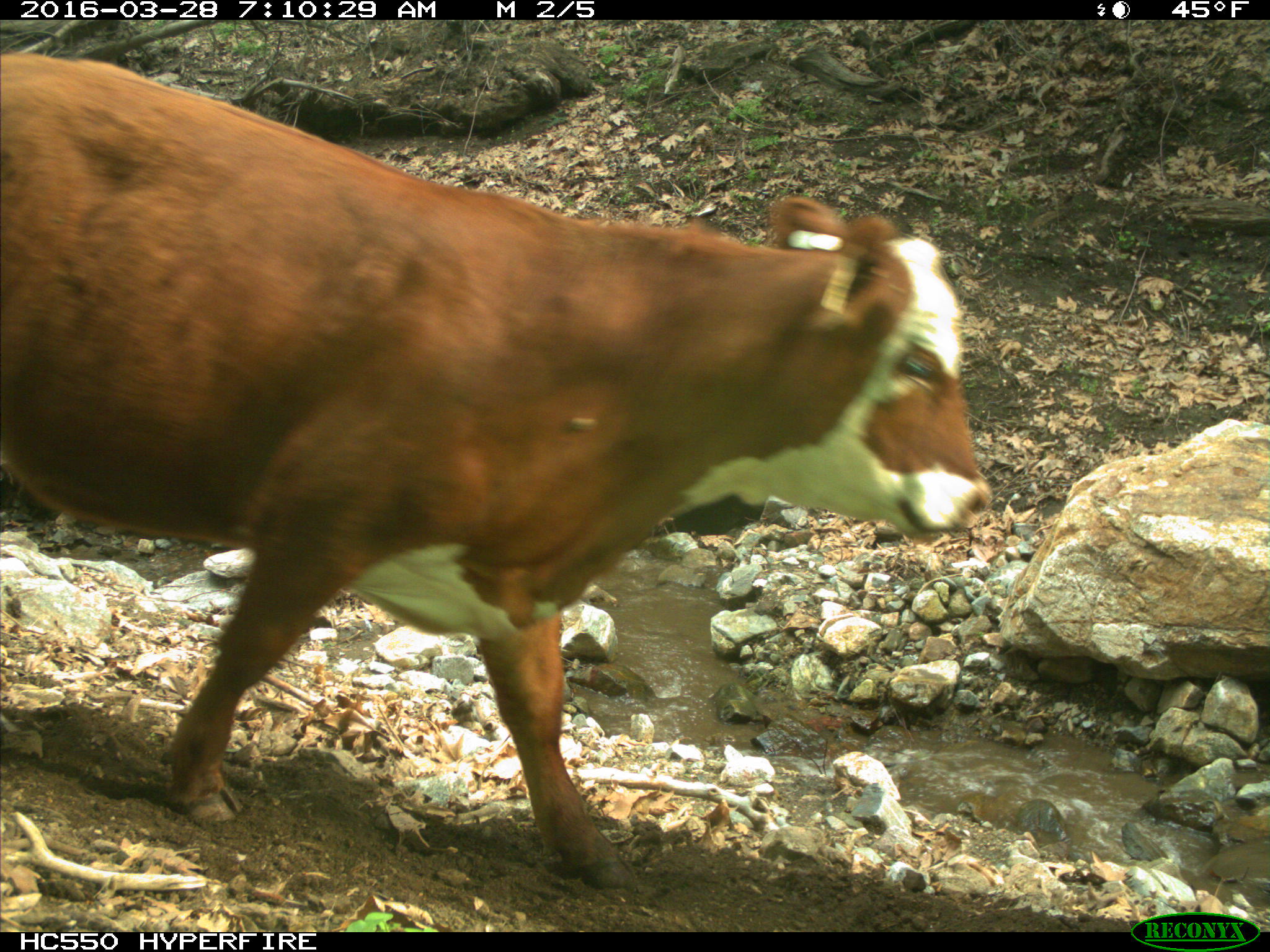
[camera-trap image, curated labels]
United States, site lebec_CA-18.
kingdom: Animalia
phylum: Chordata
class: Mammalia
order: Artiodactyla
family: Bovidae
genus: Bos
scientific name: Bos taurus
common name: domestic cow